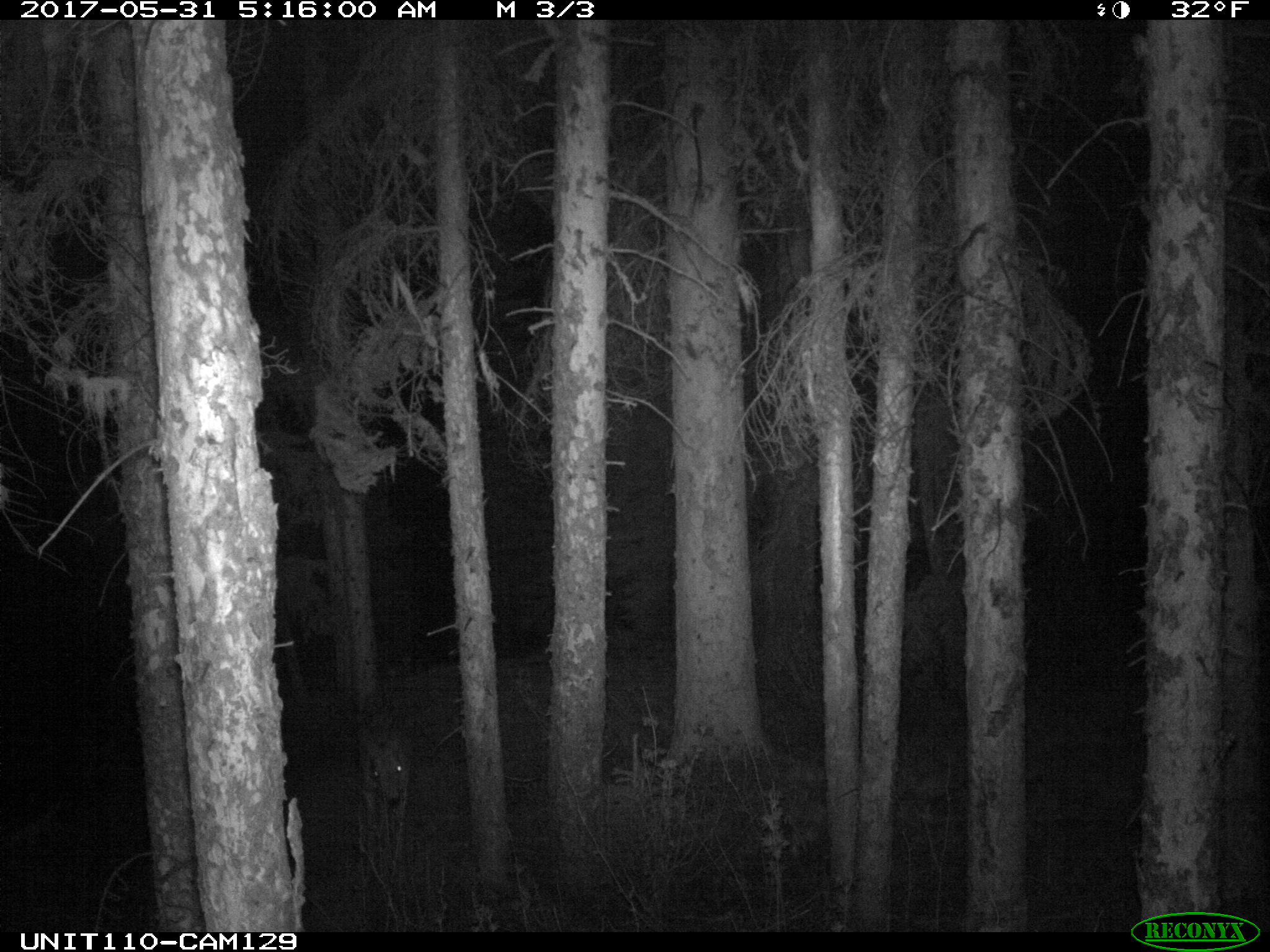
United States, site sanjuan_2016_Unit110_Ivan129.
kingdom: Animalia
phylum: Chordata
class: Mammalia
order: Artiodactyla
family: Cervidae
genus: Odocoileus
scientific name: Odocoileus hemionus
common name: mule deer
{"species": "Odocoileus hemionus (mule deer)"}